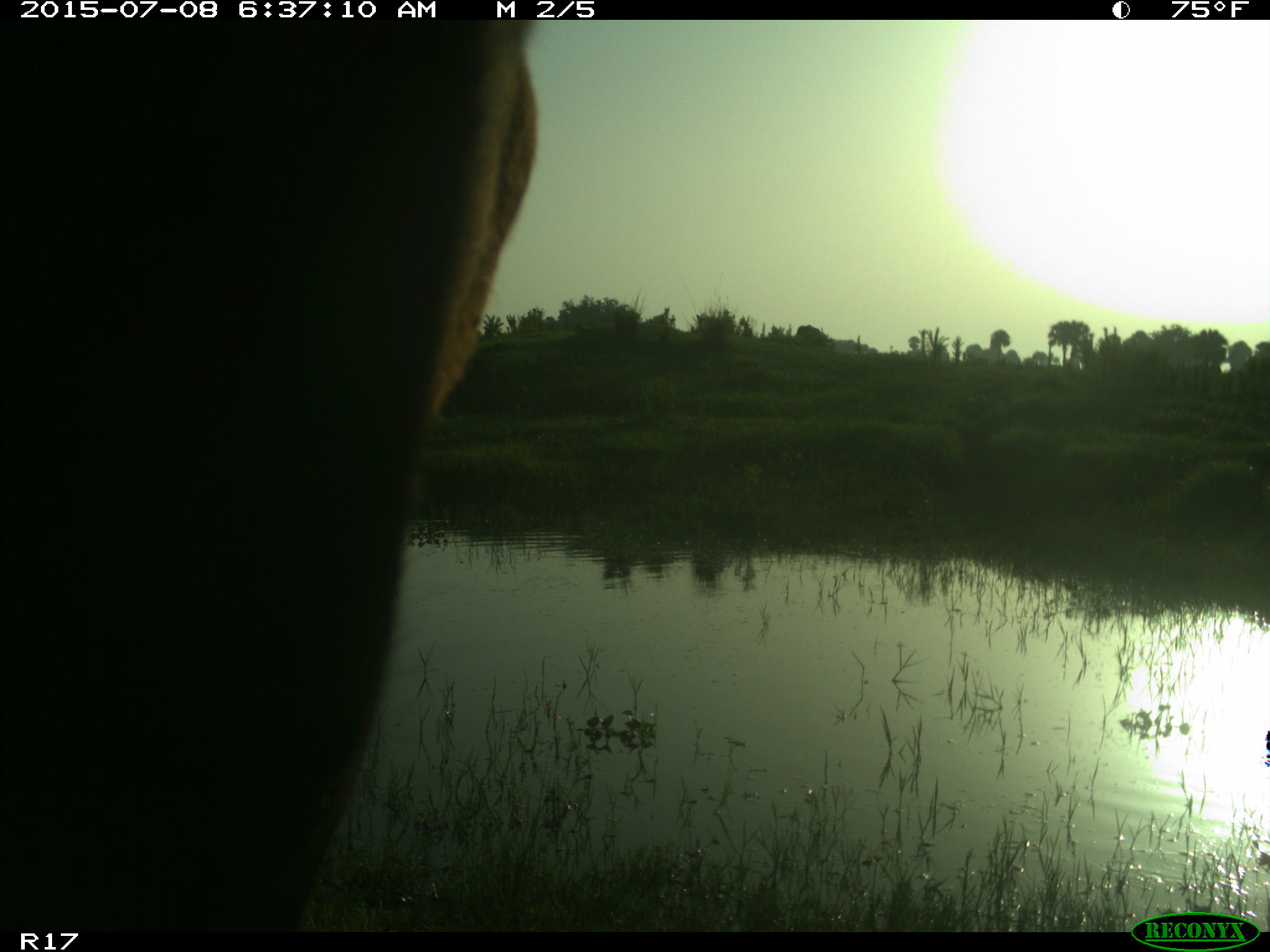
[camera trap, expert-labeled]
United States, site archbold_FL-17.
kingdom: Animalia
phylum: Chordata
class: Mammalia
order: Artiodactyla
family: Bovidae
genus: Bos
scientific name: Bos taurus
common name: domestic cow